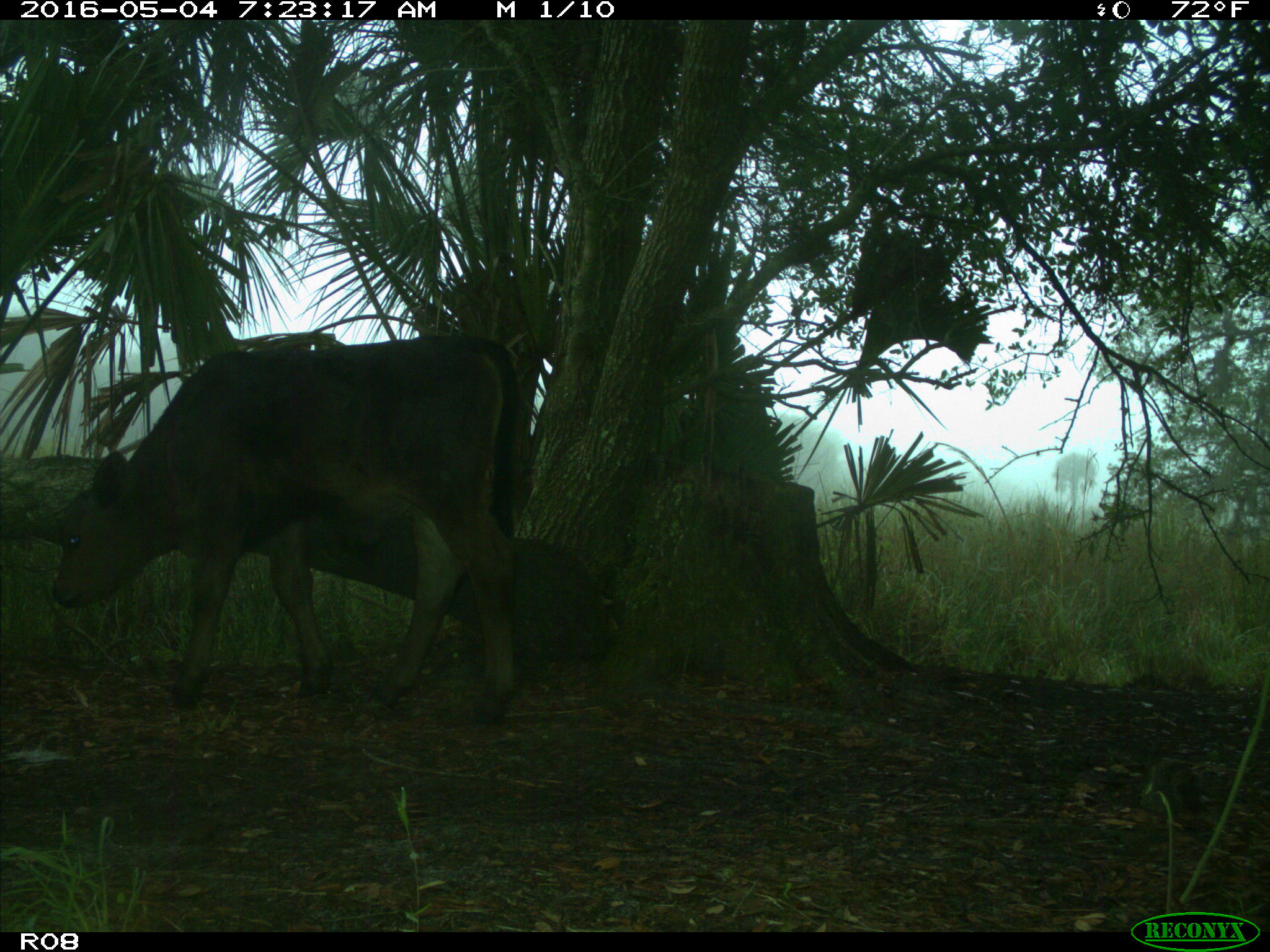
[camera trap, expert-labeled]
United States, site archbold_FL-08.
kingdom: Animalia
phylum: Chordata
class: Mammalia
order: Artiodactyla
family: Bovidae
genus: Bos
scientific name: Bos taurus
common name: domestic cow